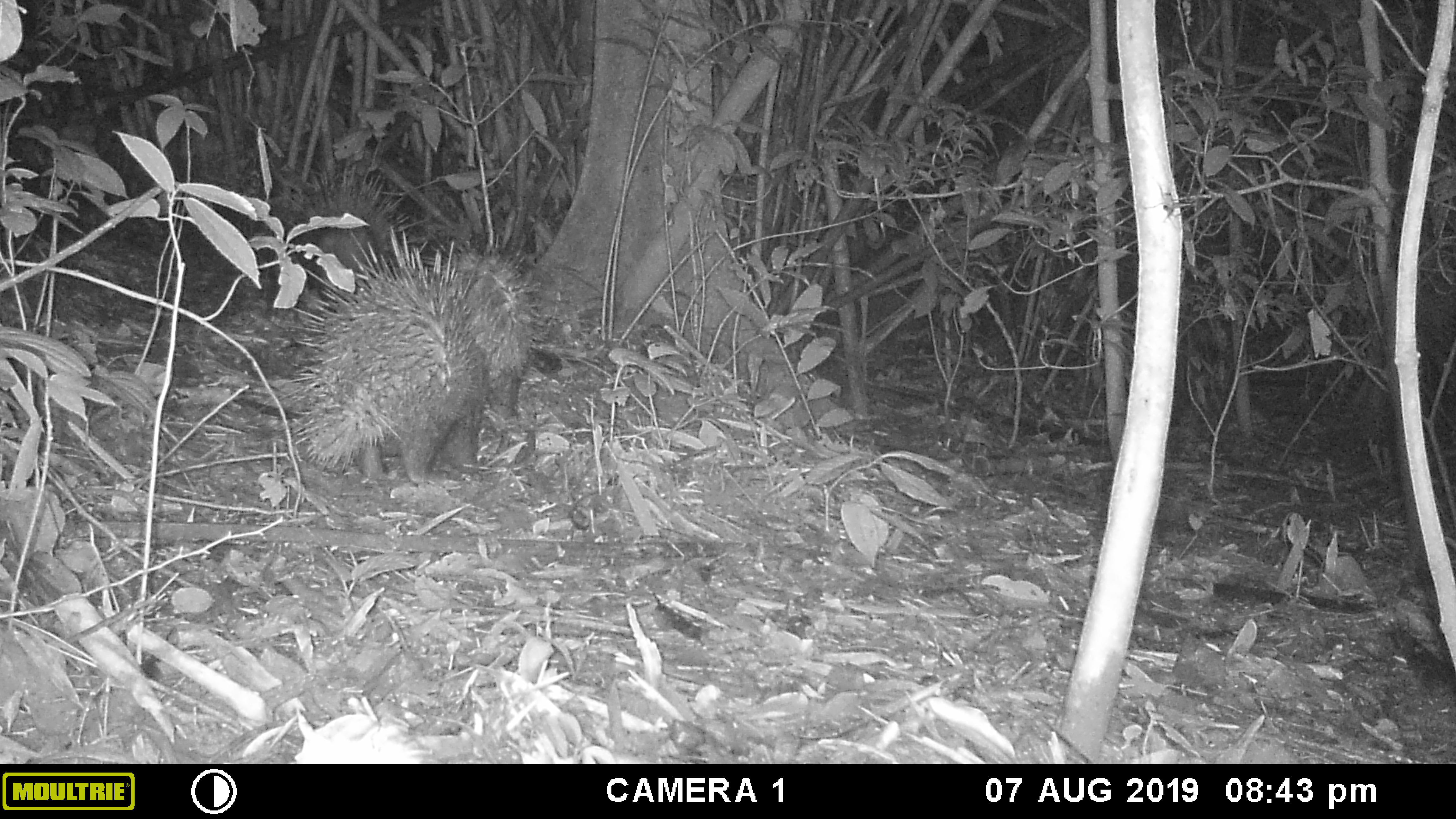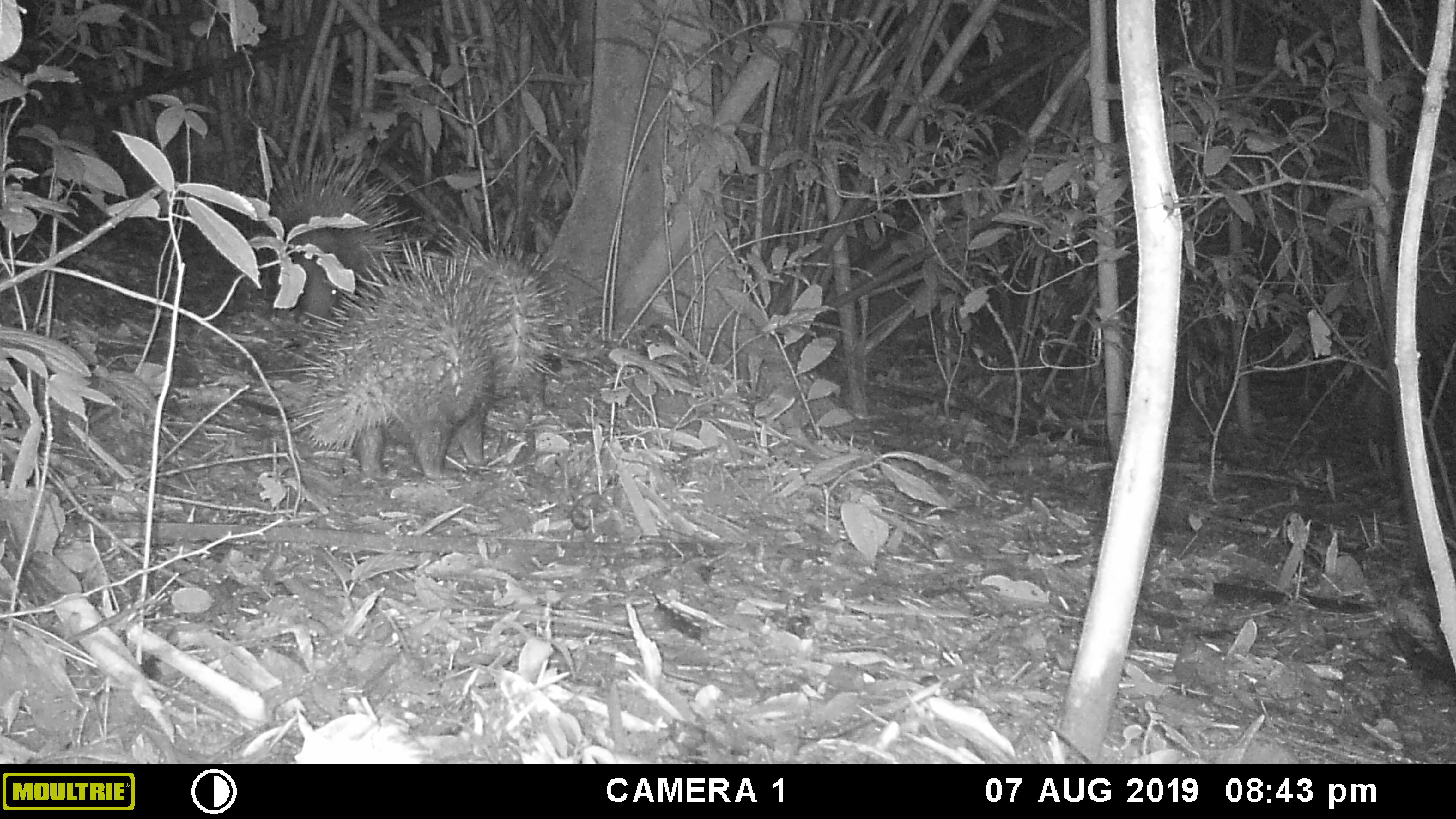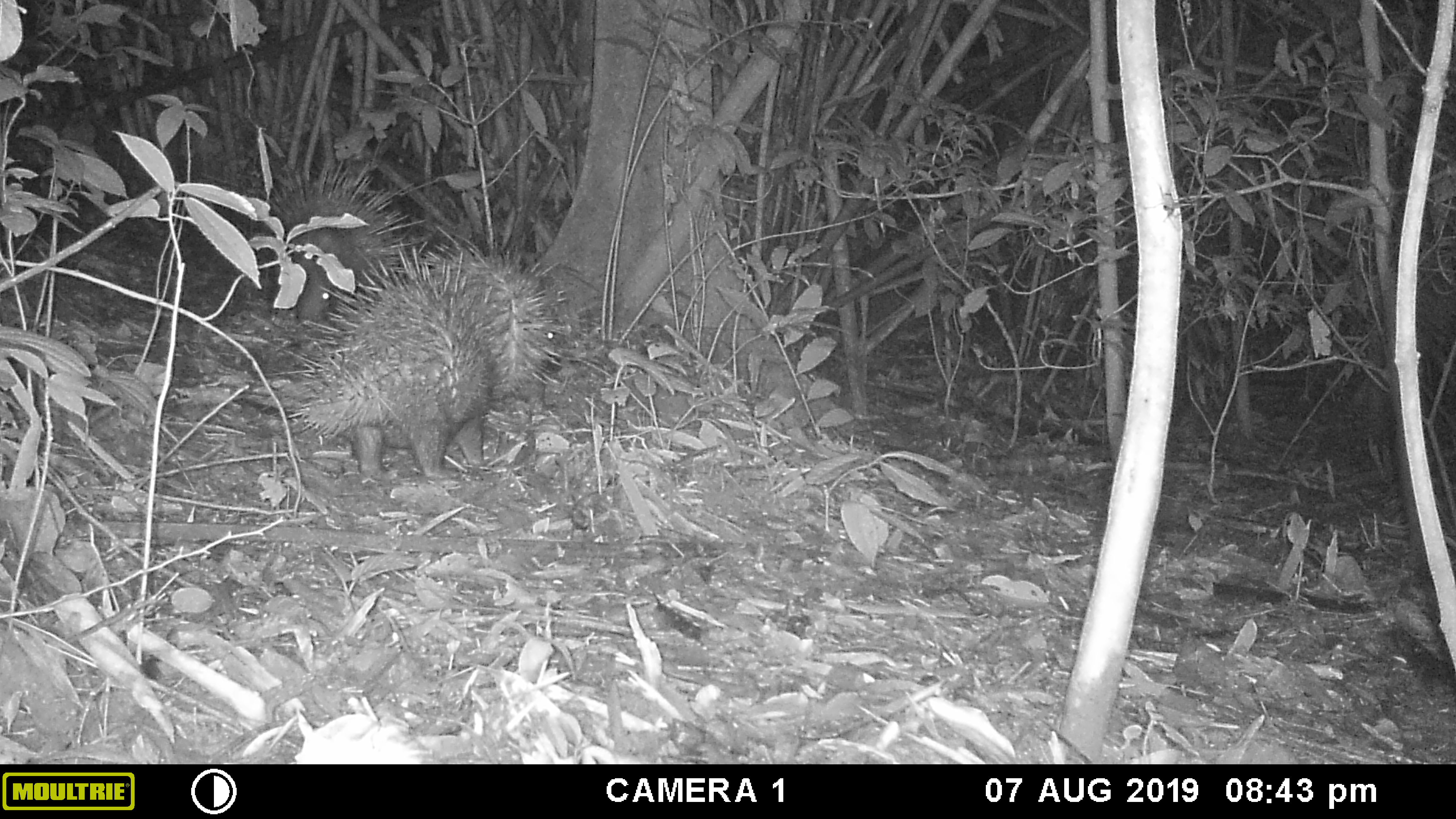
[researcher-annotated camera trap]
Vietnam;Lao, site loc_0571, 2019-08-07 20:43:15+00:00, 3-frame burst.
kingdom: Animalia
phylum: Chordata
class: Mammalia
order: Rodentia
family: Hystricidae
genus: Hystrix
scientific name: Hystrix brachyura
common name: malayan porcupine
Malayan porcupine (Hystrix brachyura). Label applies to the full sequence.